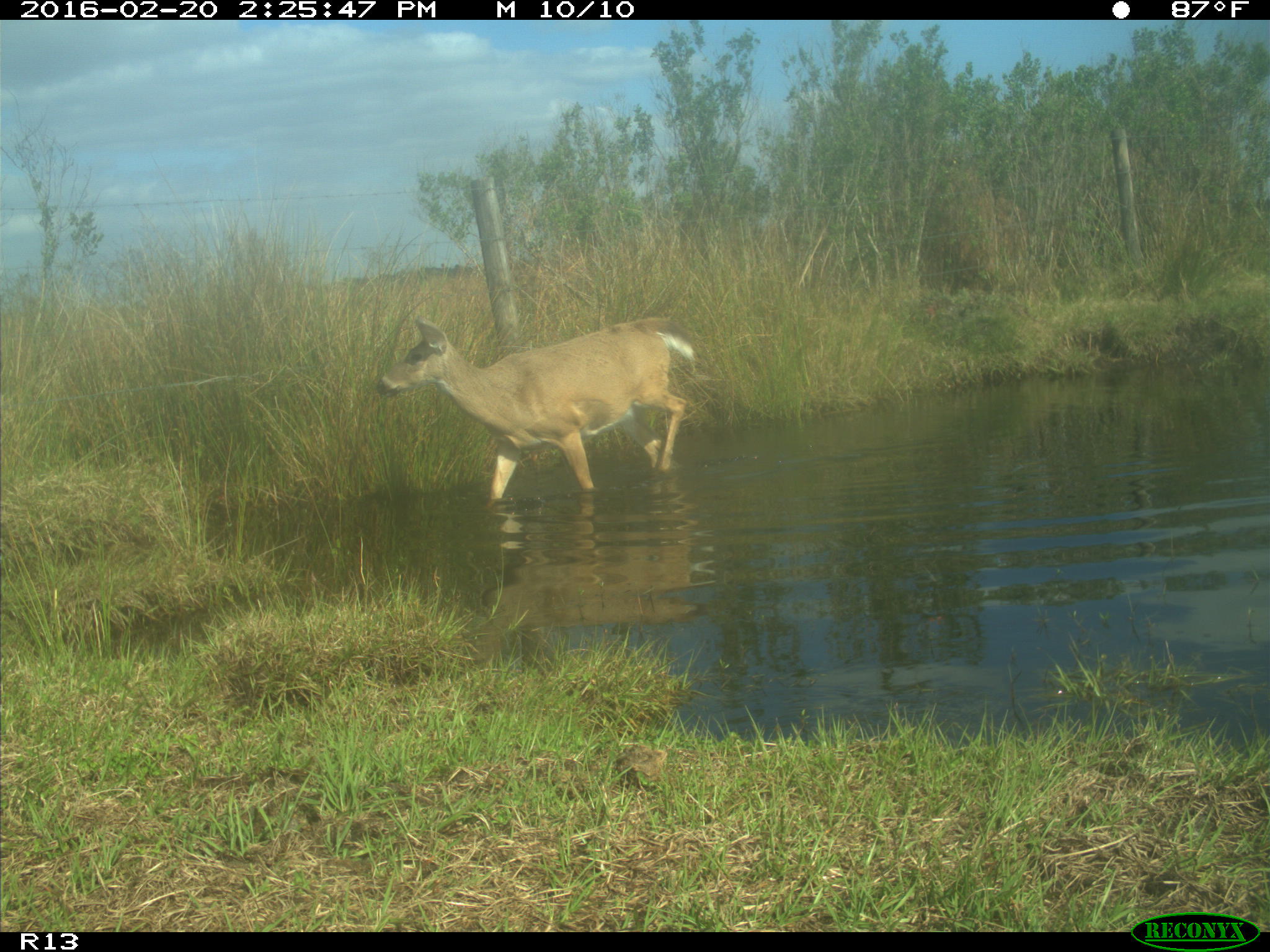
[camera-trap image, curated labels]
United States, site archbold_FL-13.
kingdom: Animalia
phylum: Chordata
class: Mammalia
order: Artiodactyla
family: Cervidae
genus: Odocoileus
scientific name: Odocoileus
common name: deer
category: unidentified deer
Unidentified deer (deer) (Odocoileus).